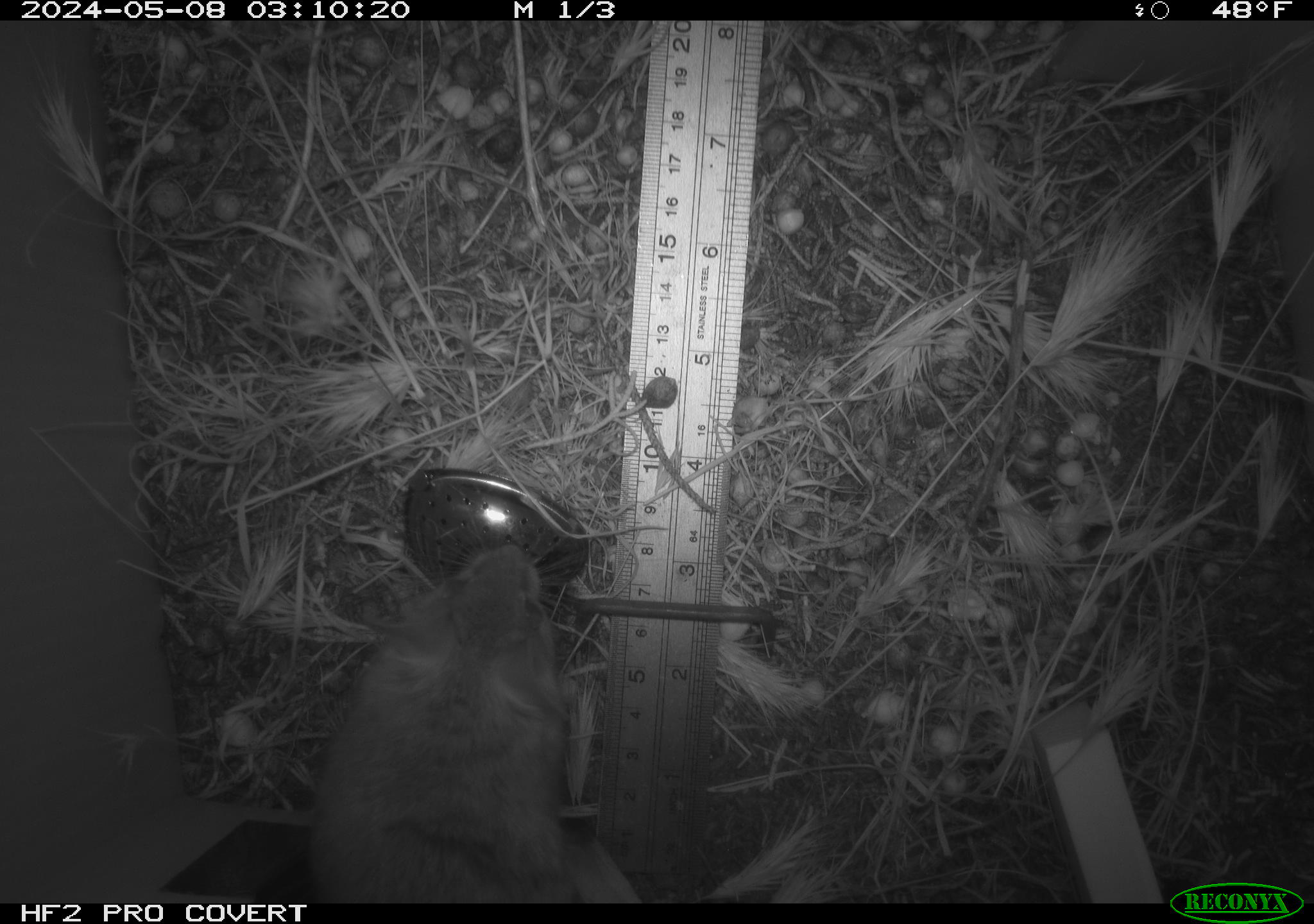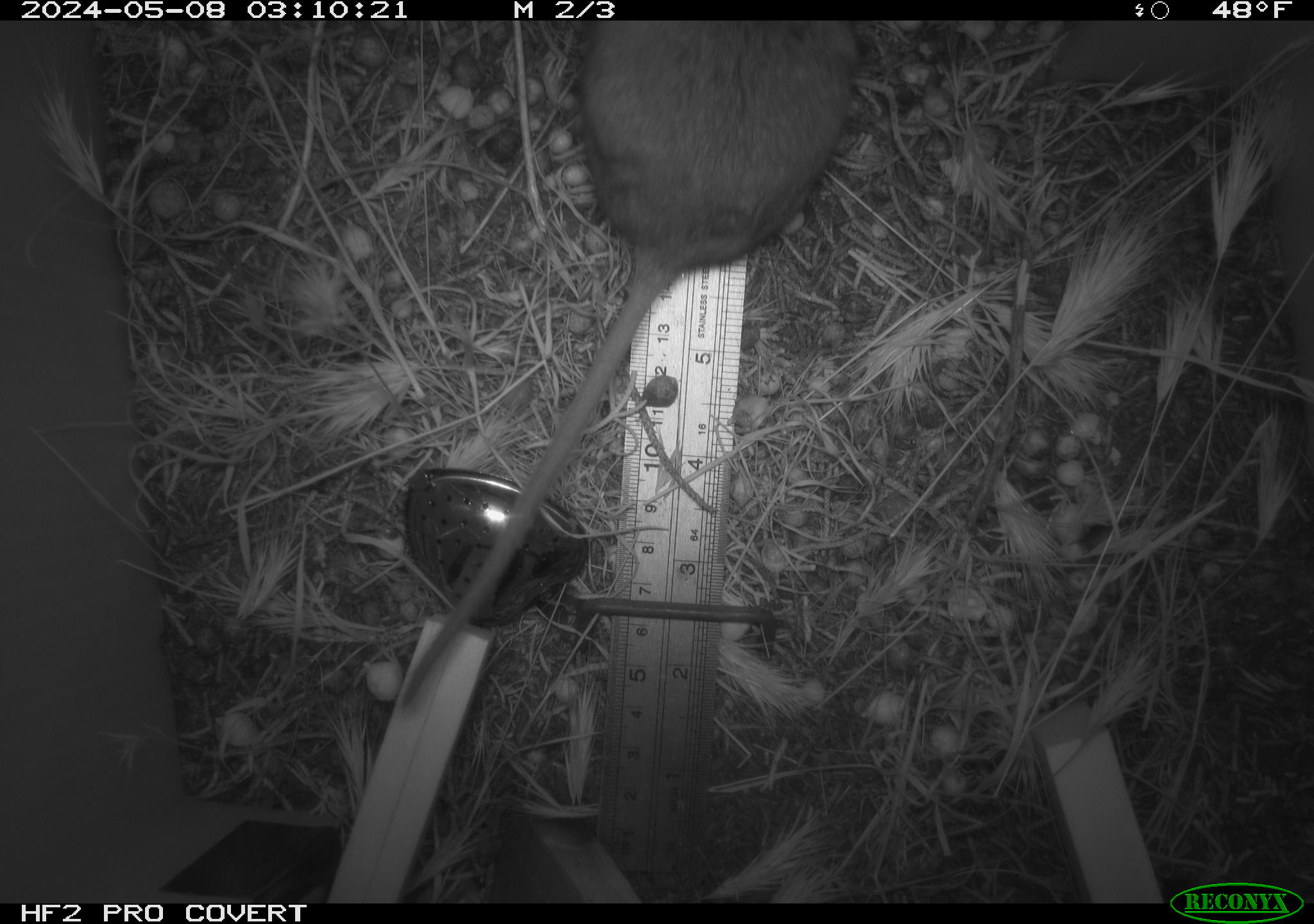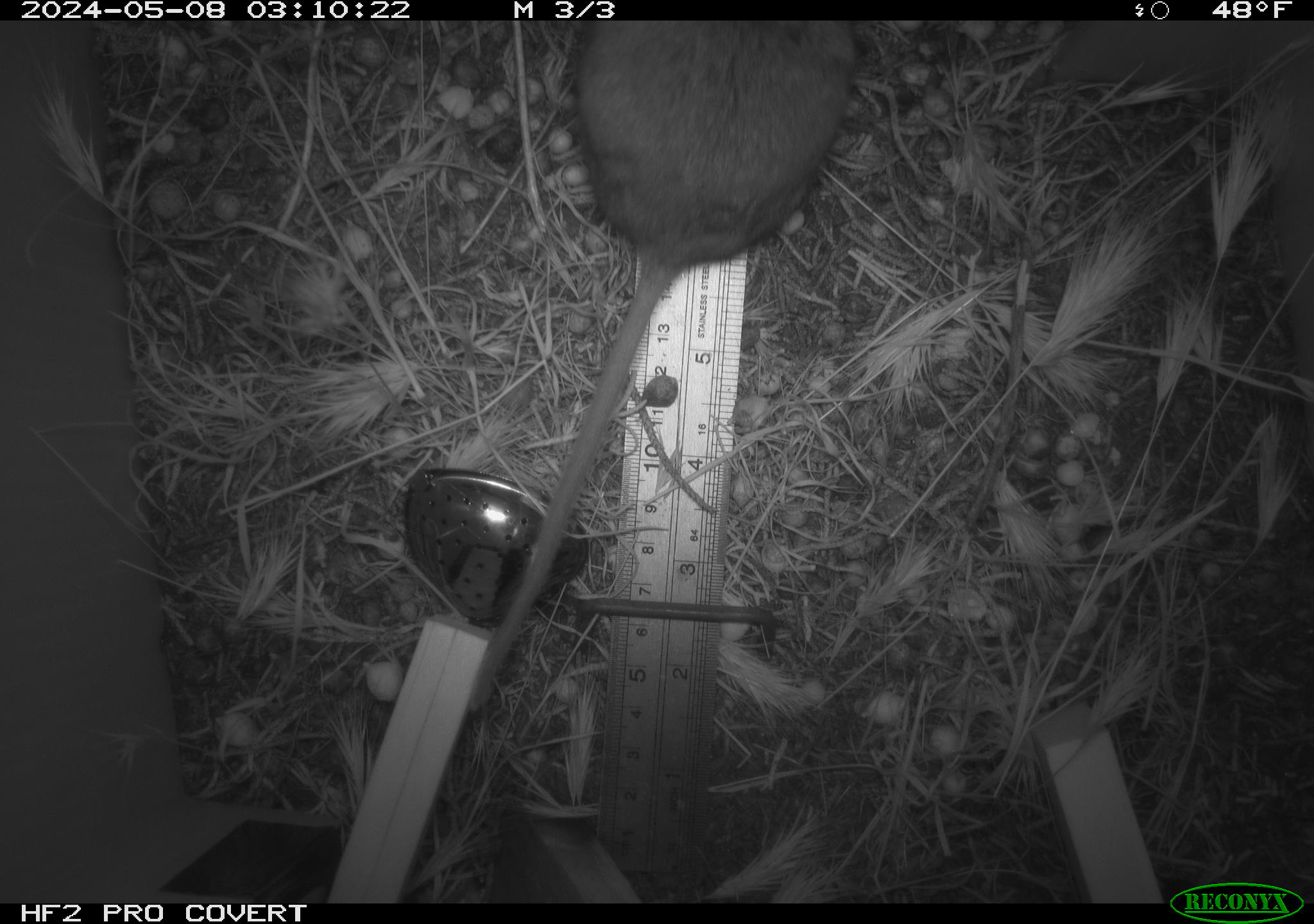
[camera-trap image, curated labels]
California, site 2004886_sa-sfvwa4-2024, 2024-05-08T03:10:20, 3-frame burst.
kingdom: Animalia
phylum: Chordata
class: Mammalia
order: Rodentia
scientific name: Rodentia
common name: mouse species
Mouse species (Rodentia).